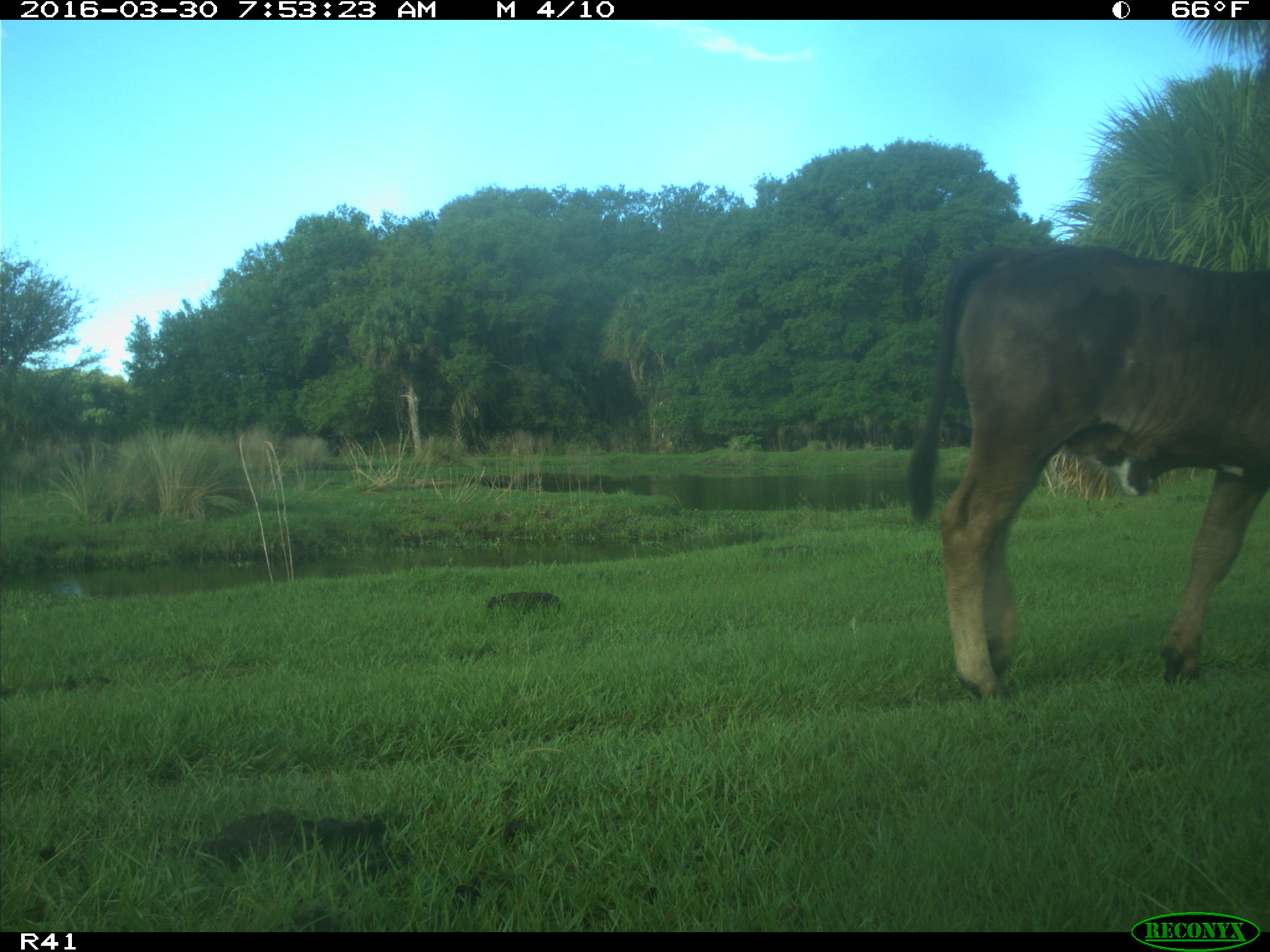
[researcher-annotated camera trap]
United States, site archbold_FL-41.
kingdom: Animalia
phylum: Chordata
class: Mammalia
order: Artiodactyla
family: Bovidae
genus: Bos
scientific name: Bos taurus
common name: domestic cow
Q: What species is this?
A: Bos taurus (domestic cow).